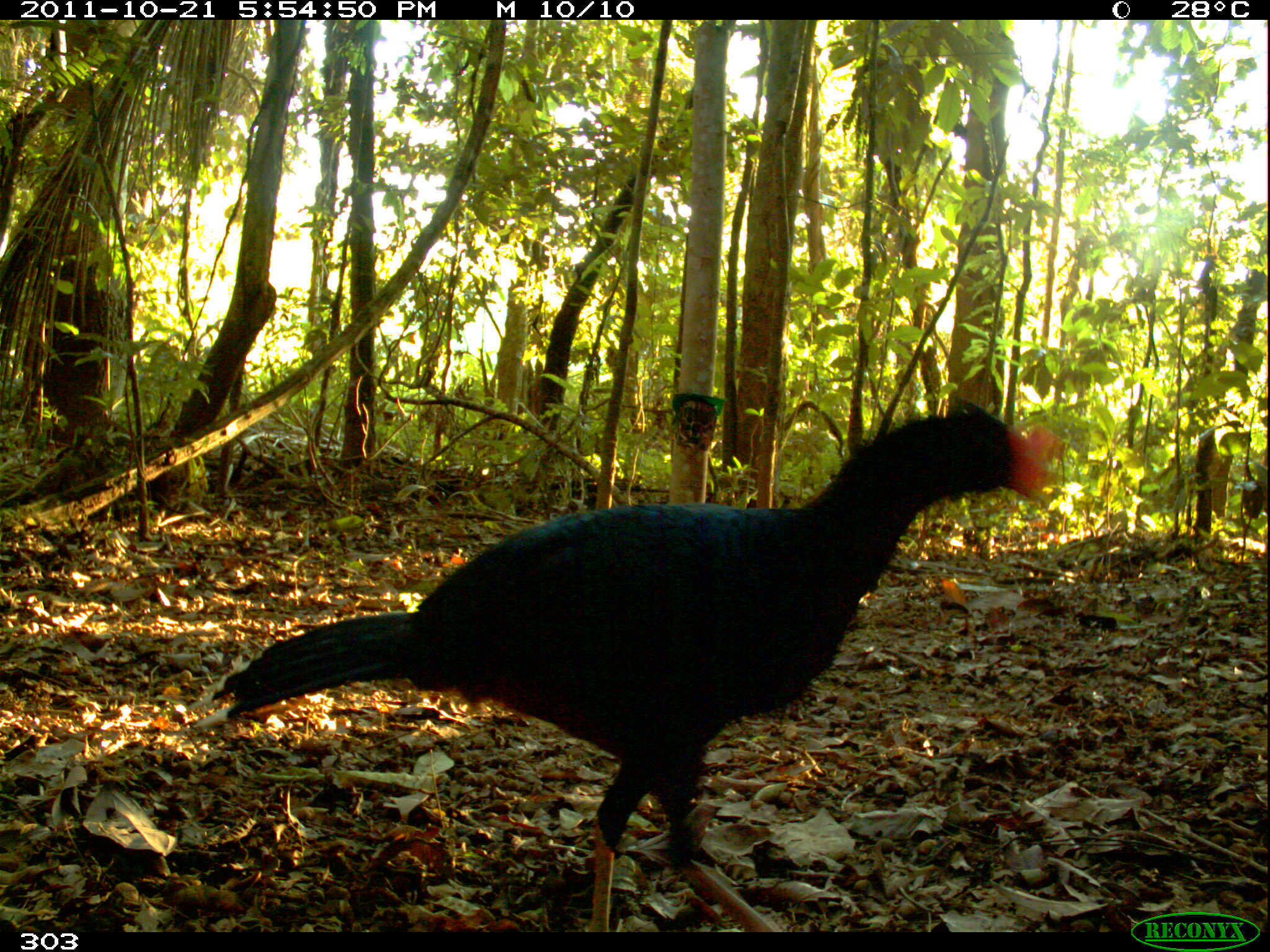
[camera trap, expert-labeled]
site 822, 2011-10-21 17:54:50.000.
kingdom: Animalia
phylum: Chordata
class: Aves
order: Galliformes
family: Cracidae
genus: Mitu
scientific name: Mitu tuberosum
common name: razor-billed curassow